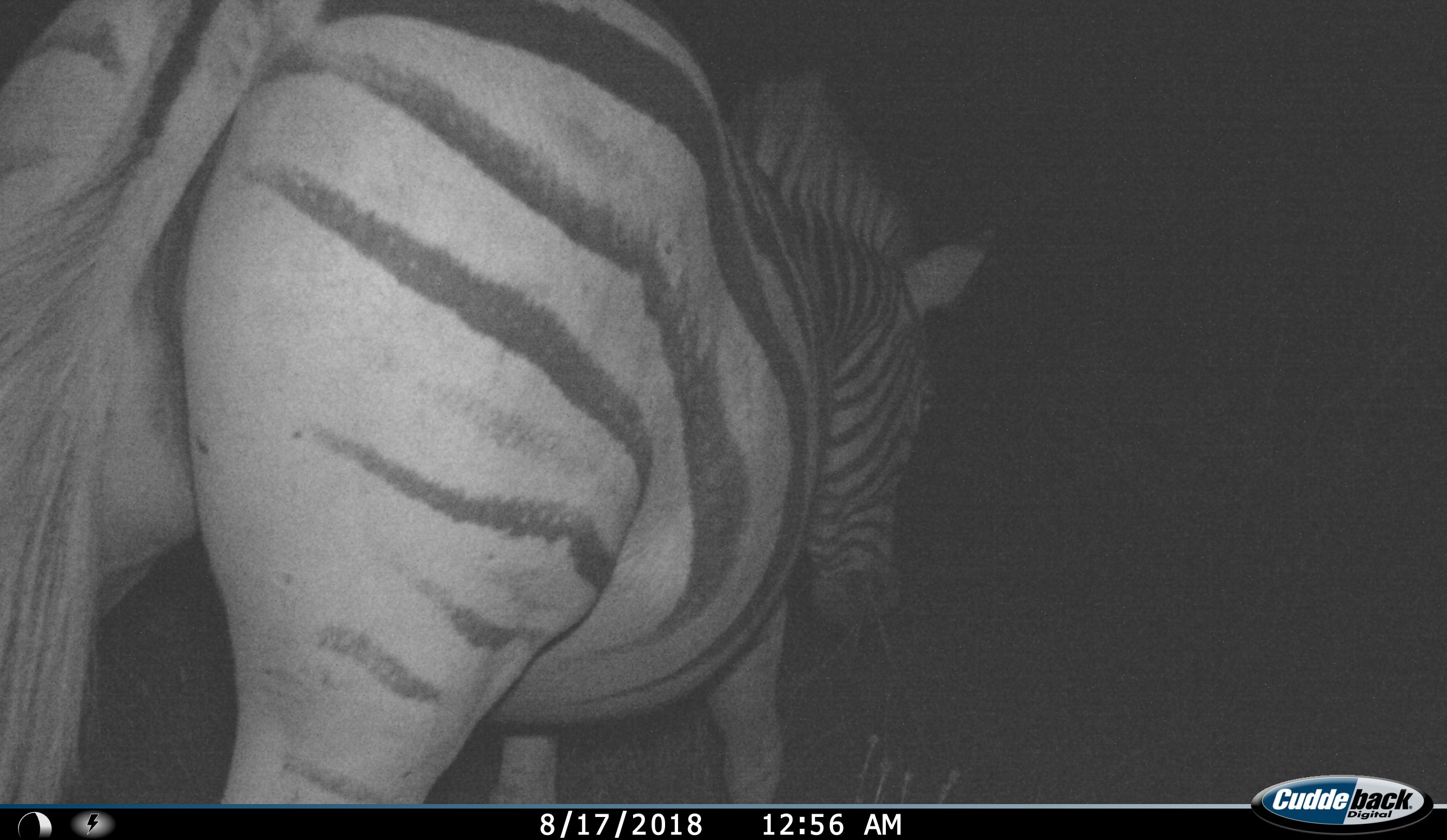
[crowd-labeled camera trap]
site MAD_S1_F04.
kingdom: Animalia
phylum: Chordata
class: Mammalia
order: Perissodactyla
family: Equidae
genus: Equus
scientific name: Equus quagga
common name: plains zebra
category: zebraplains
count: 1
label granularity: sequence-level